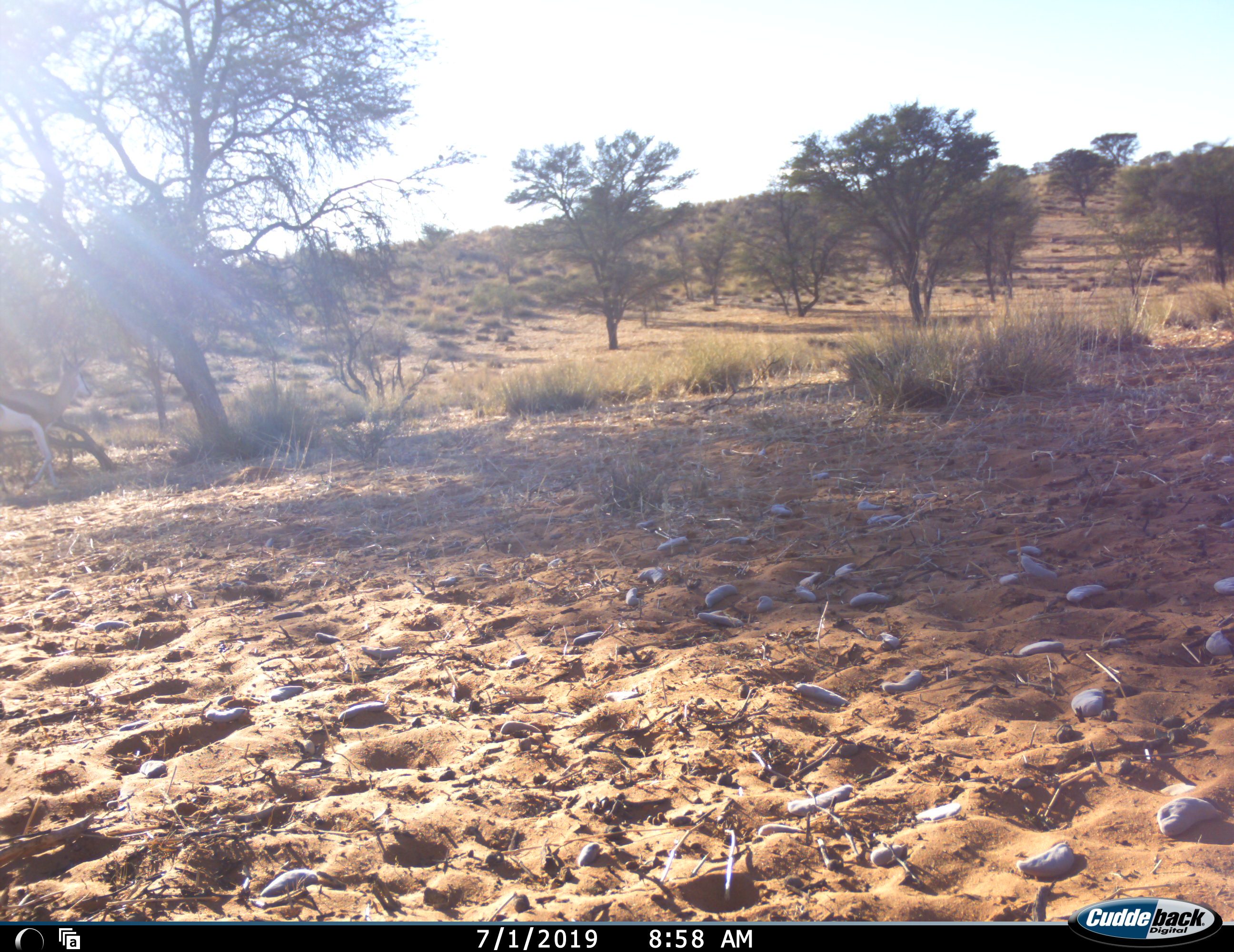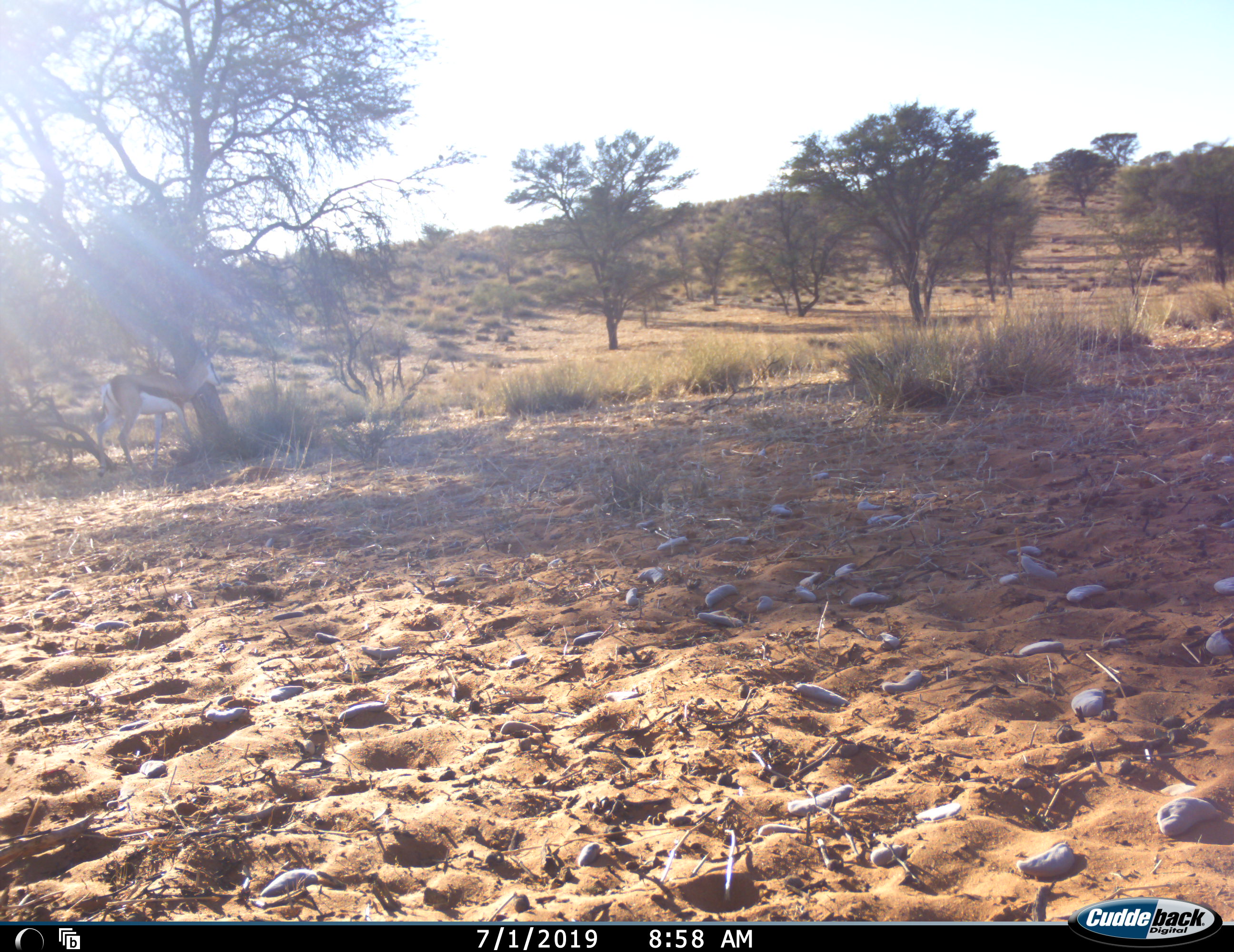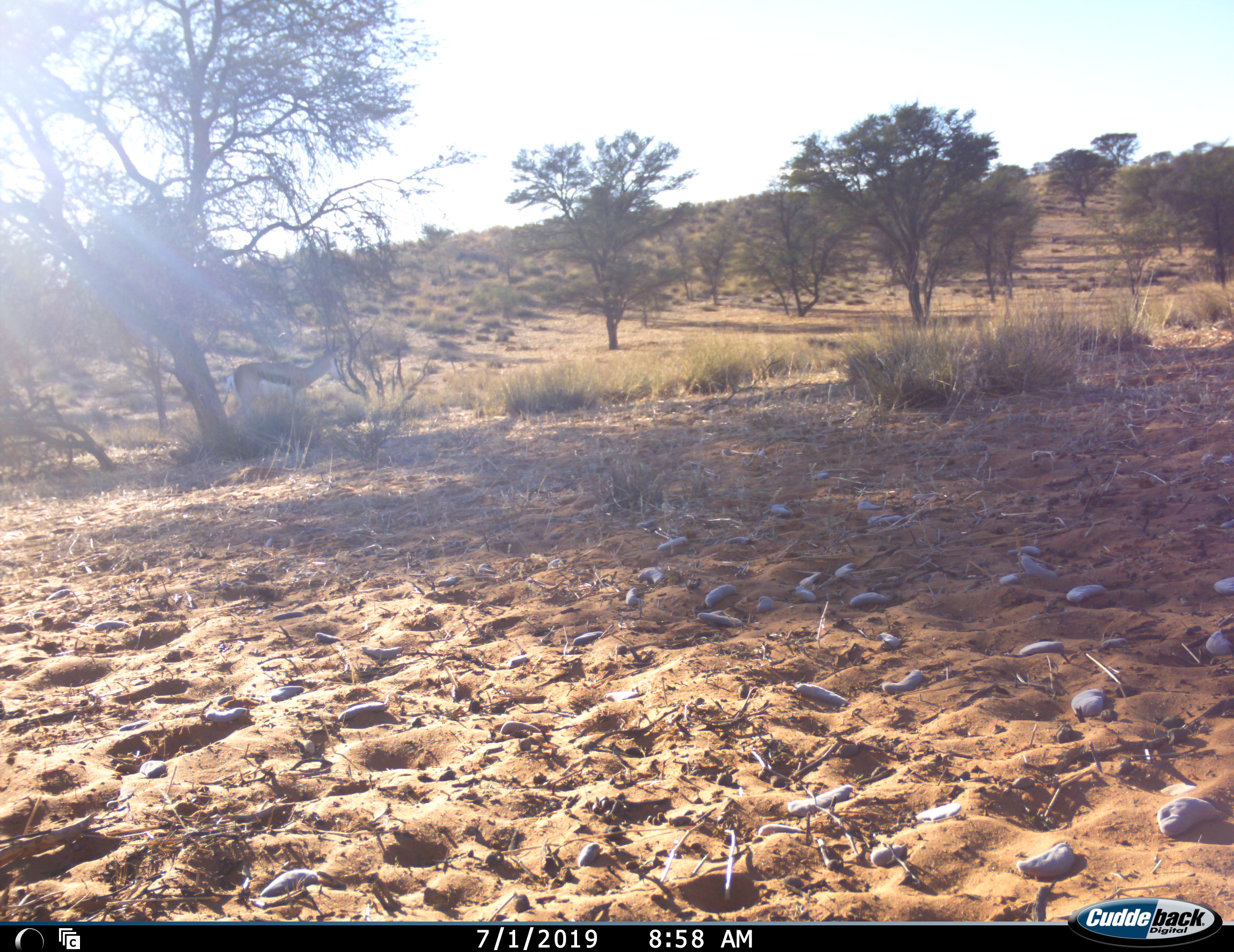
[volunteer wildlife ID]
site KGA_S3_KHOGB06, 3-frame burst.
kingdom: Animalia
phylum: Chordata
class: Mammalia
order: Artiodactyla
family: Bovidae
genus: Antidorcas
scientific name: Antidorcas marsupialis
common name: springbok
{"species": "springbok (Antidorcas marsupialis)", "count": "1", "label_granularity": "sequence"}